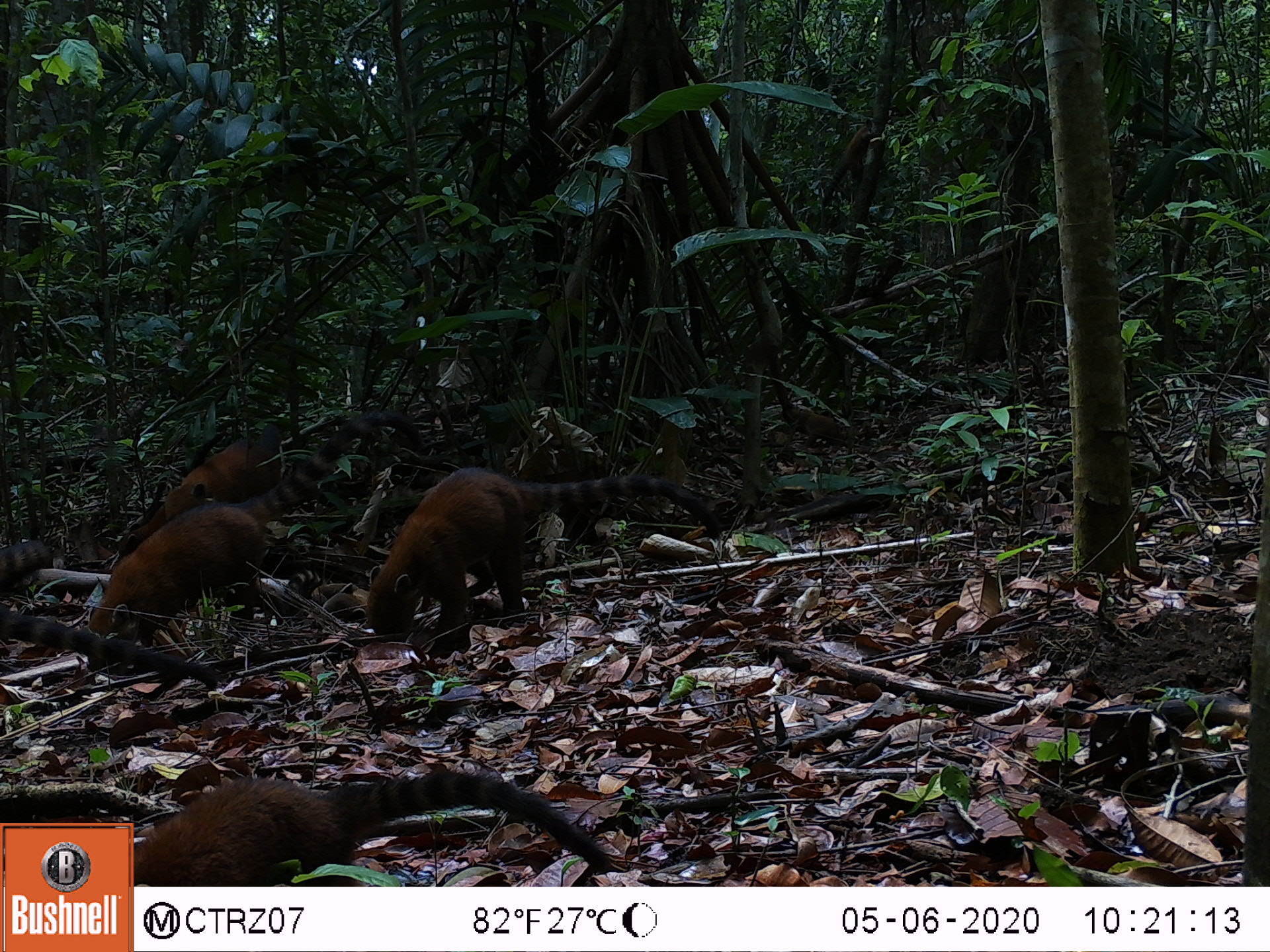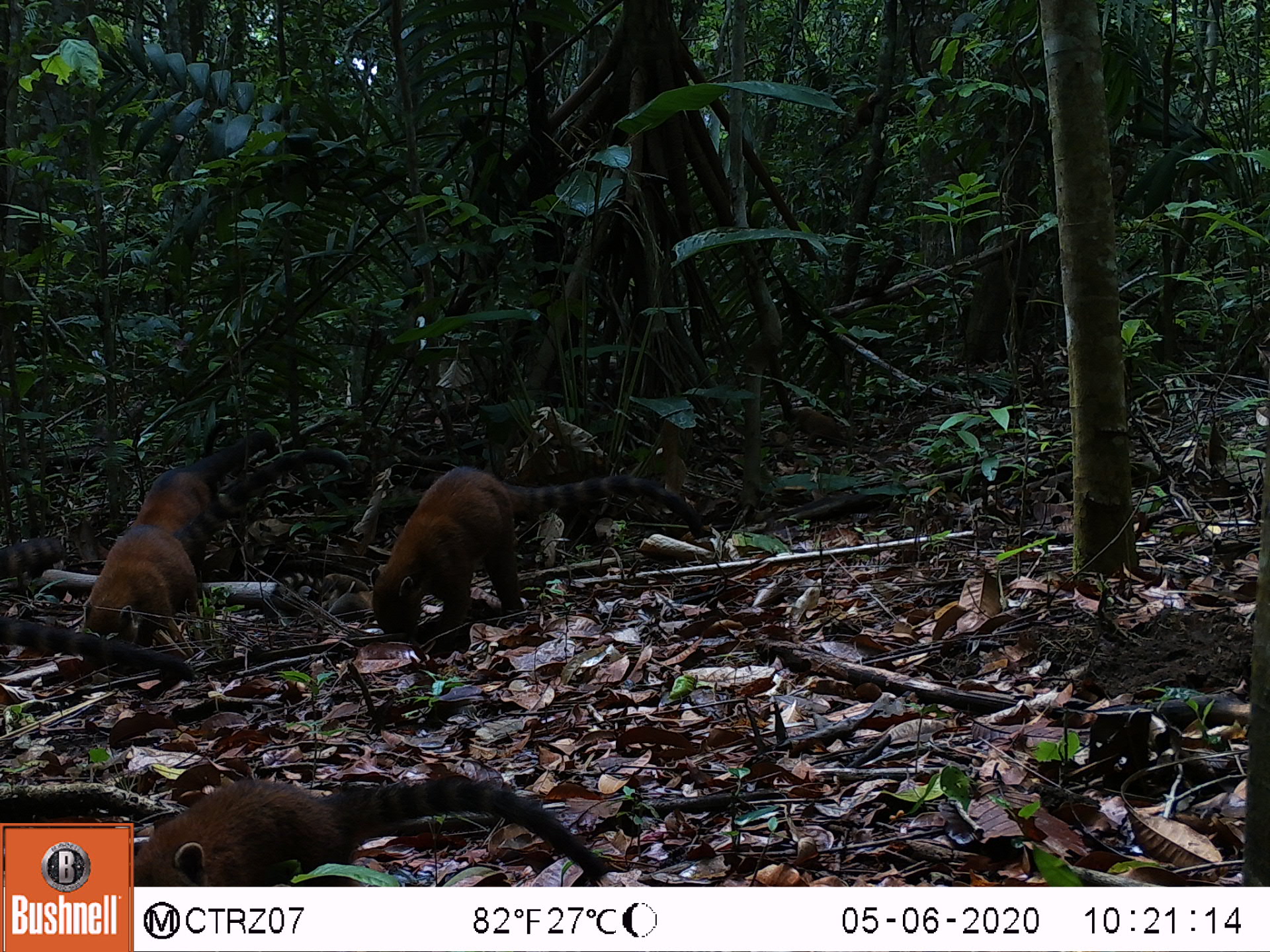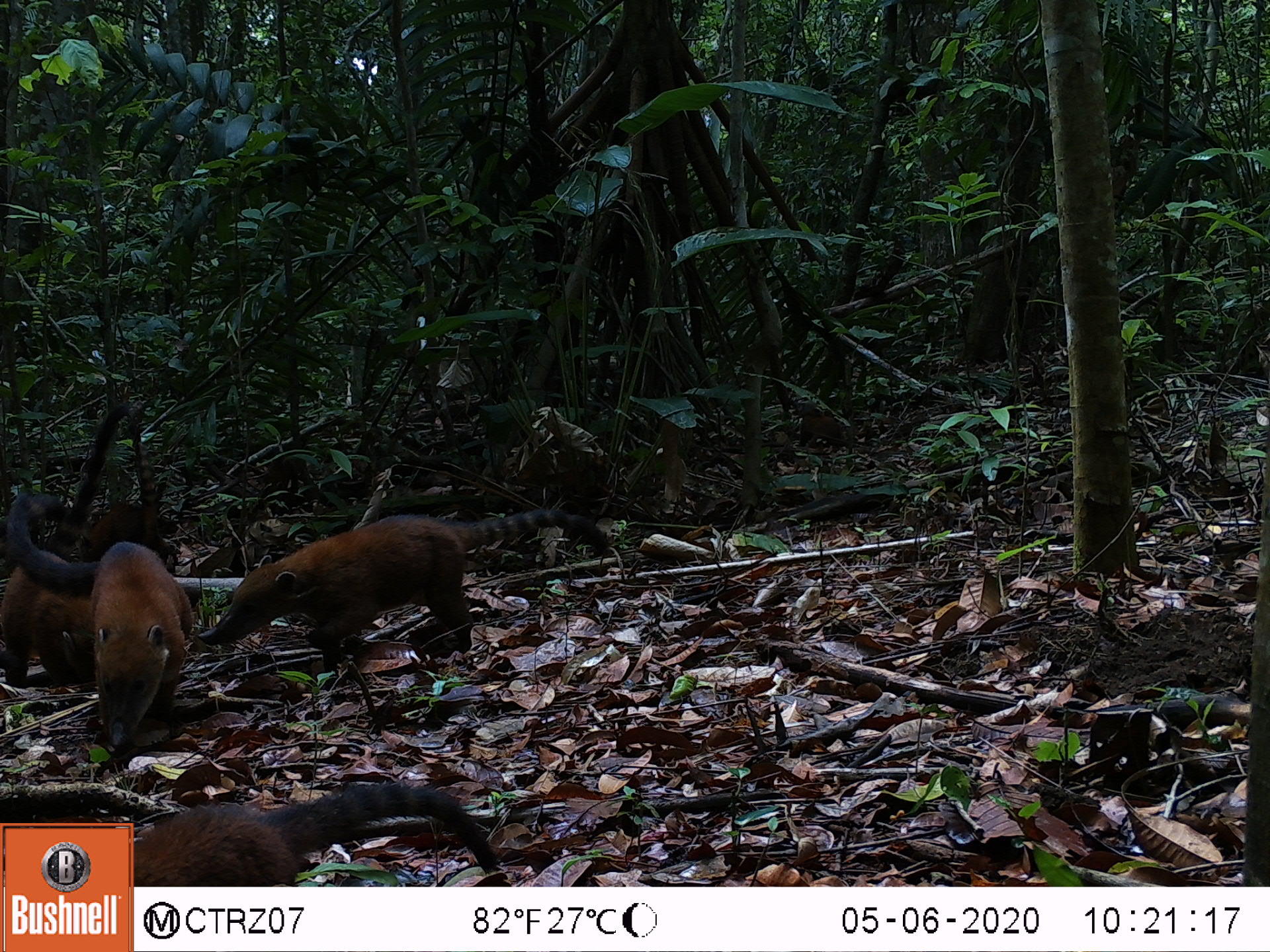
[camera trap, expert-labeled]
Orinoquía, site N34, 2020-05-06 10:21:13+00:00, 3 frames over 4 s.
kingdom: Animalia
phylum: Chordata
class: Mammalia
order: Carnivora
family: Procyonidae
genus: Nasua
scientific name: Nasua nasua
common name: south american coati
South american coati (Nasua nasua).